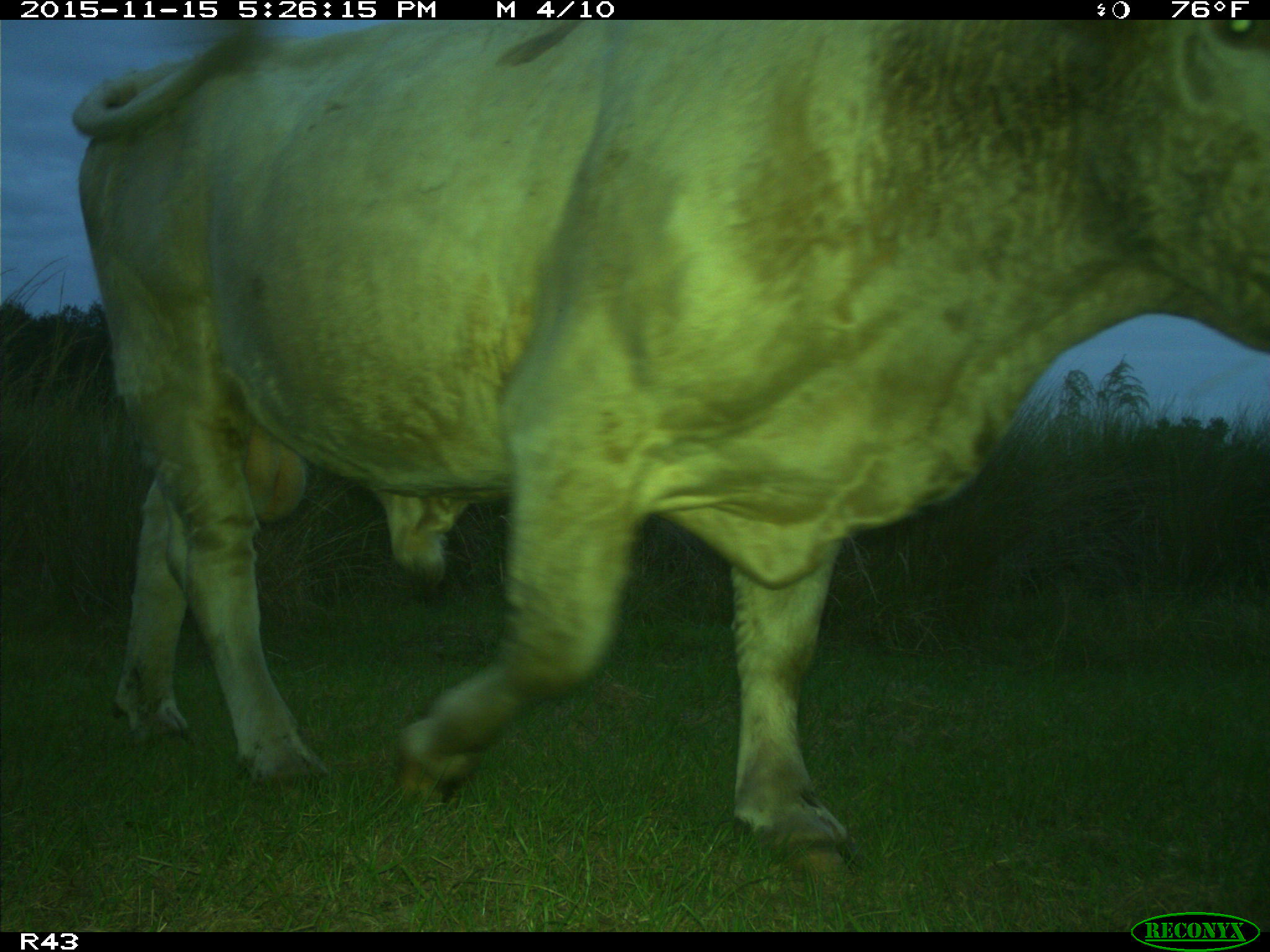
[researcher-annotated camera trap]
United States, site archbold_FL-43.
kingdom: Animalia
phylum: Chordata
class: Mammalia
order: Artiodactyla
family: Bovidae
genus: Bos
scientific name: Bos taurus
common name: domestic cow